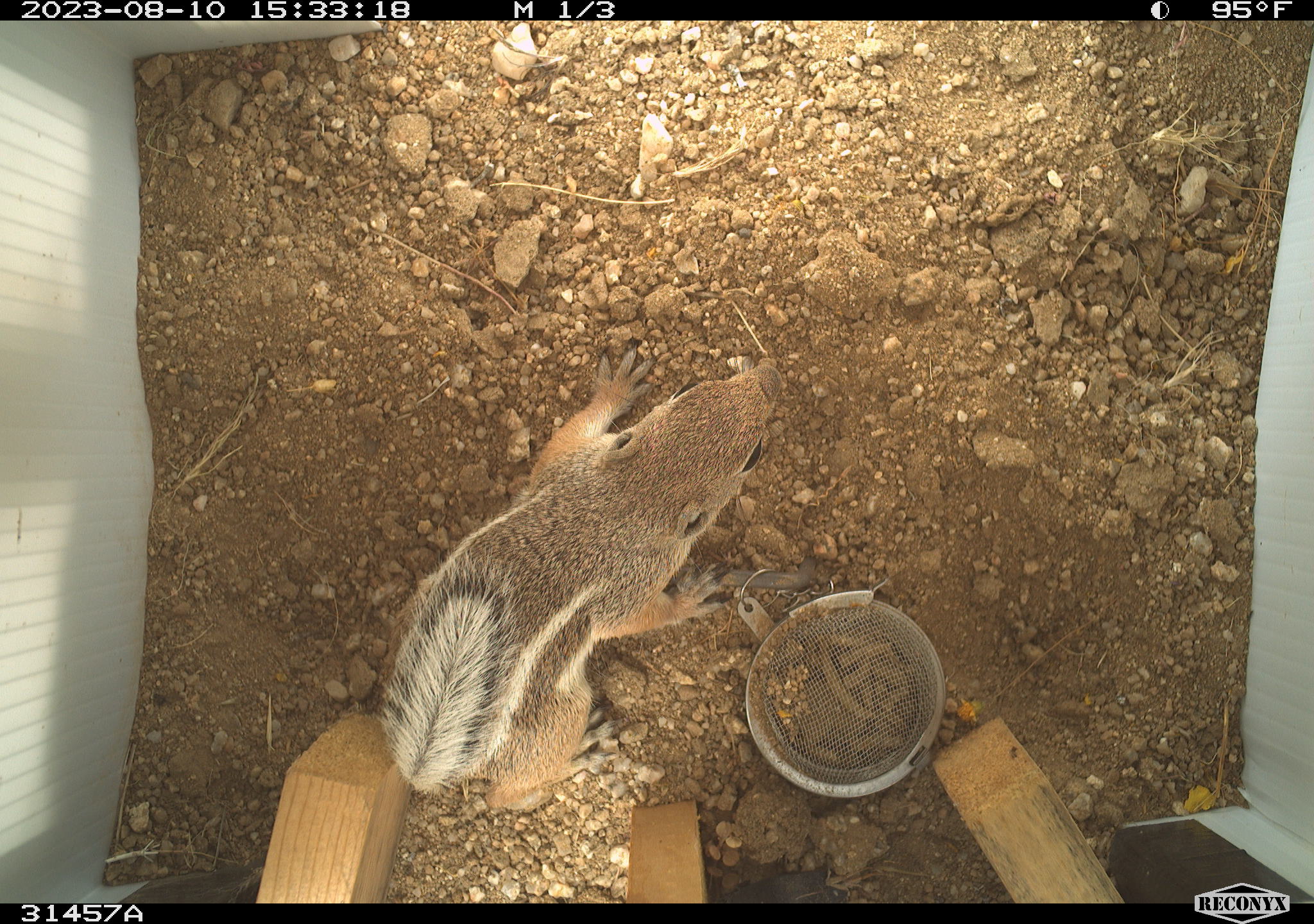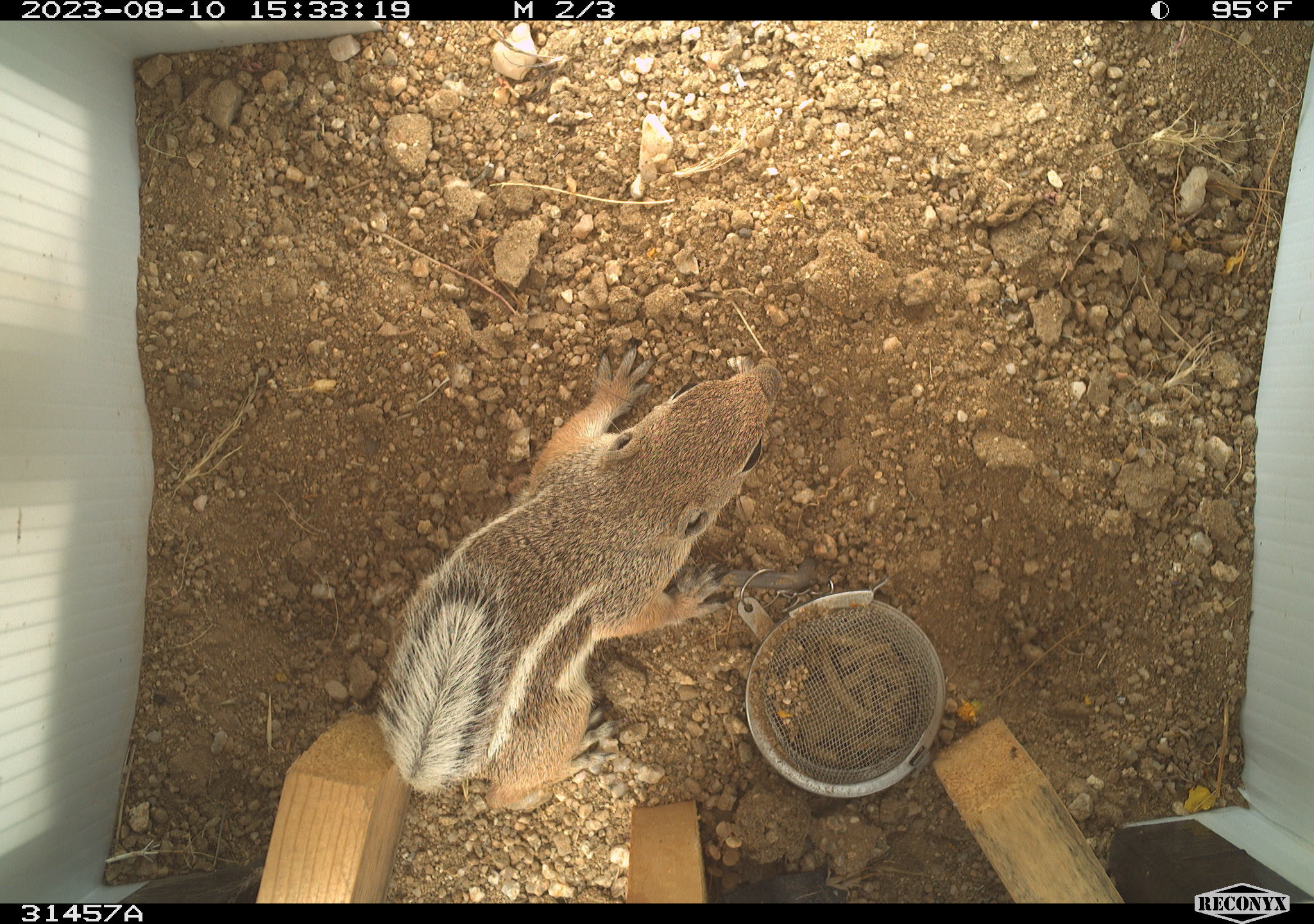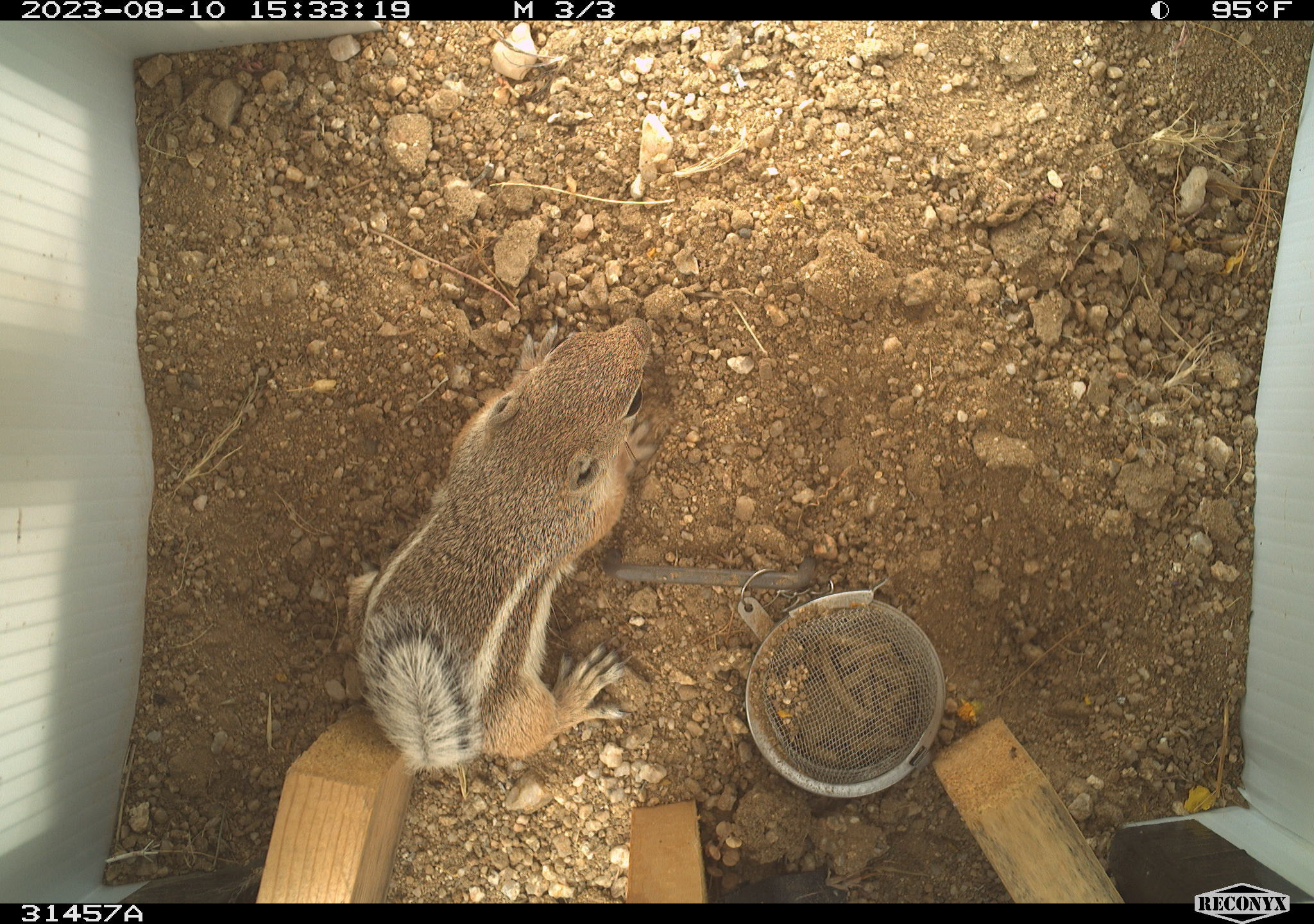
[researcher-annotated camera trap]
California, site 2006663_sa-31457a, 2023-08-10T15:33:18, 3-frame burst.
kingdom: Animalia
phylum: Chordata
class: Mammalia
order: Rodentia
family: Sciuridae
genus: Ammospermophilus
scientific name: Ammospermophilus leucurus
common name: white-tailed antelope squirrel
White-tailed antelope squirrel (Ammospermophilus leucurus).